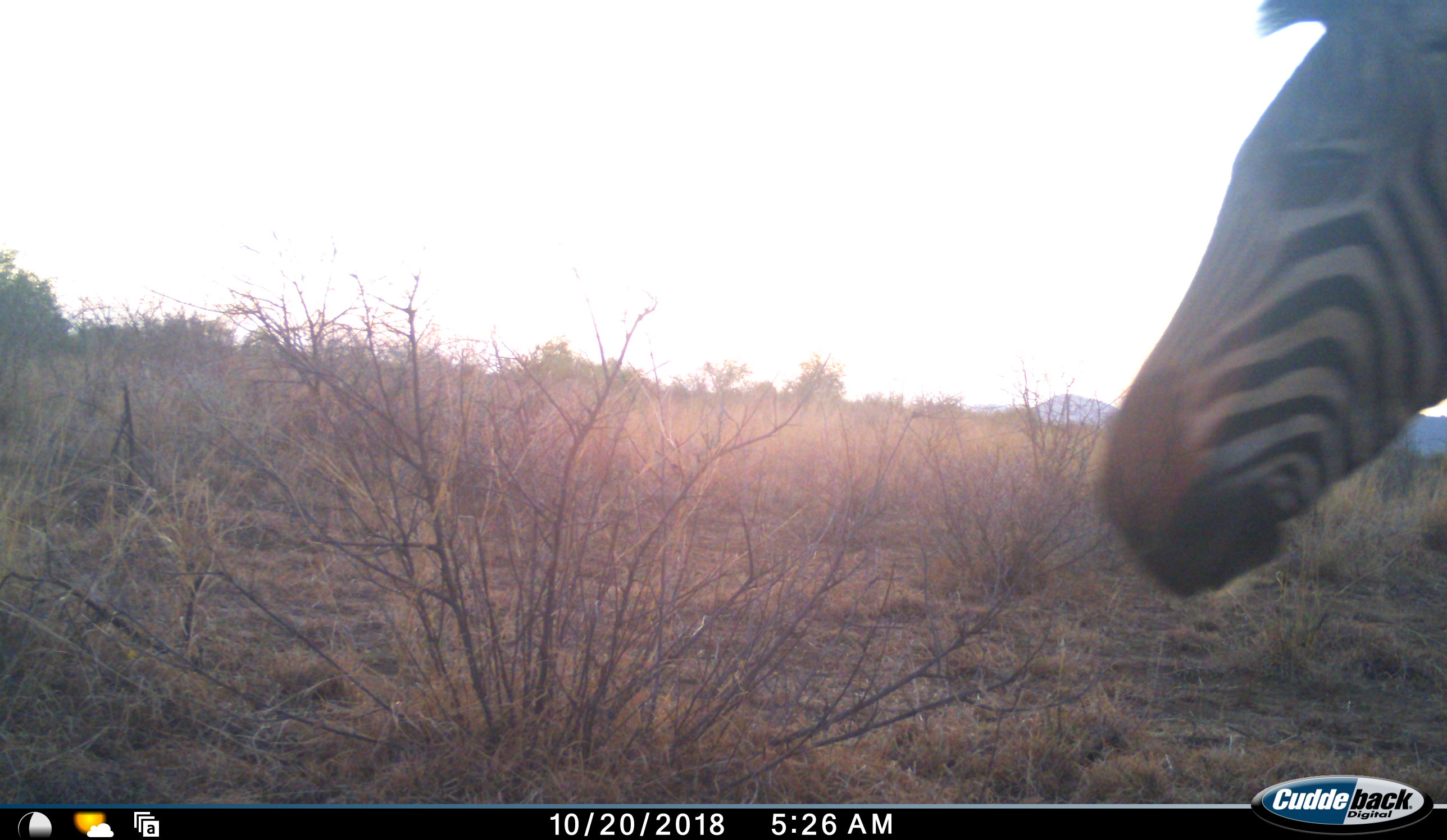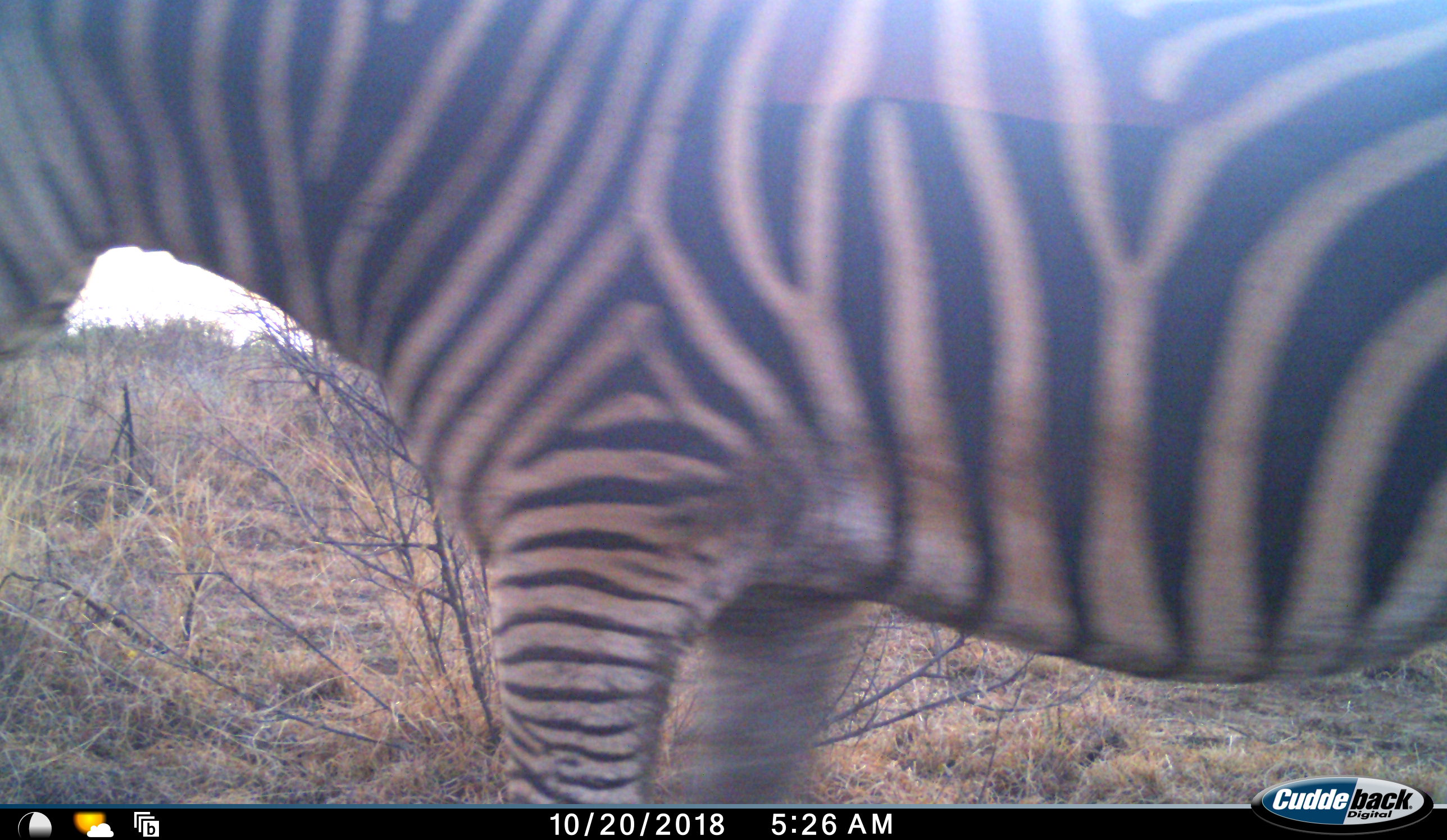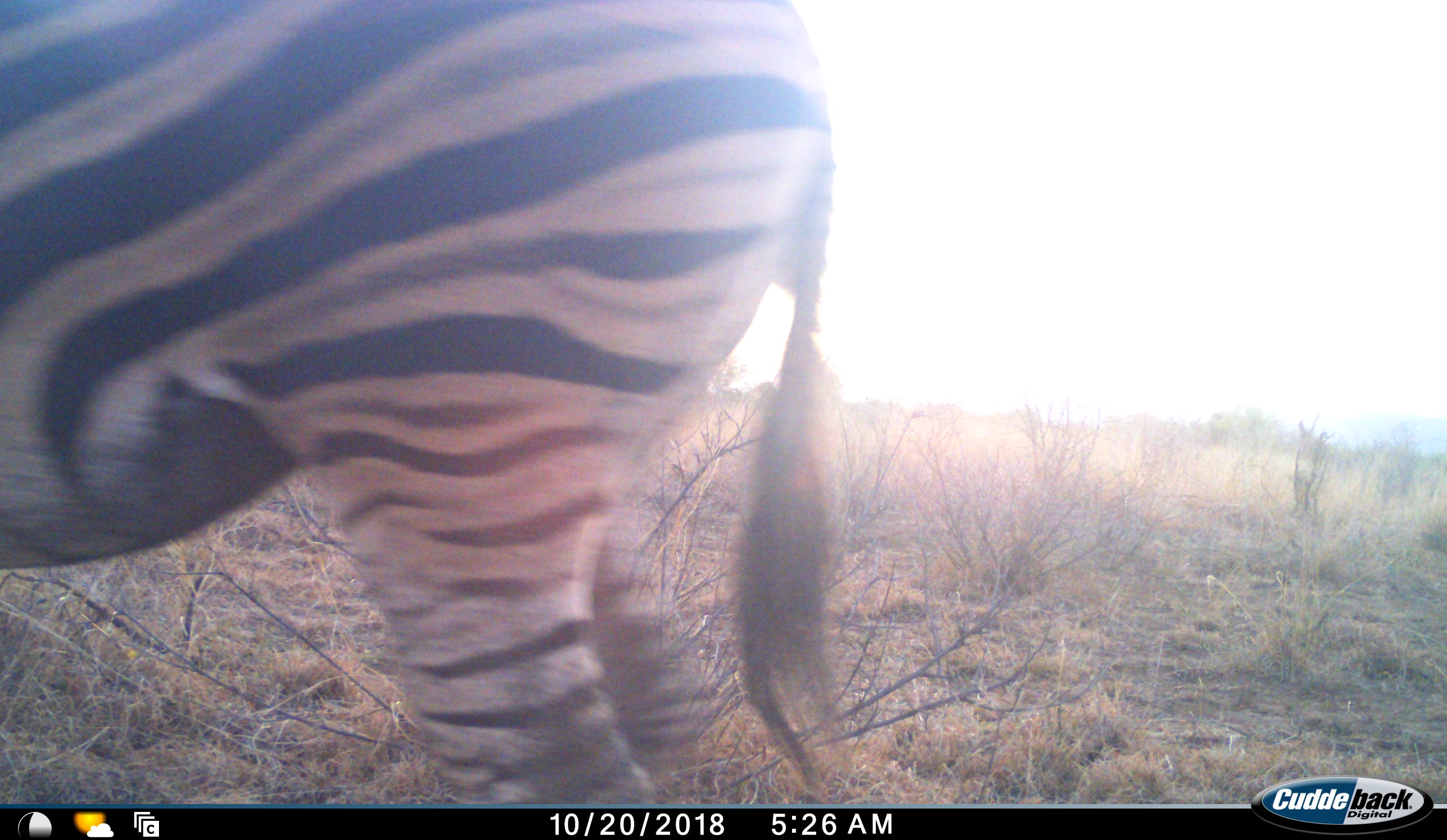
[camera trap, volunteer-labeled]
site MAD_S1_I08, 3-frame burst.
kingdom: Animalia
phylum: Chordata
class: Mammalia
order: Perissodactyla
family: Equidae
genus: Equus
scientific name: Equus quagga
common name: plains zebra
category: zebraplains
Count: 1.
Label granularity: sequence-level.